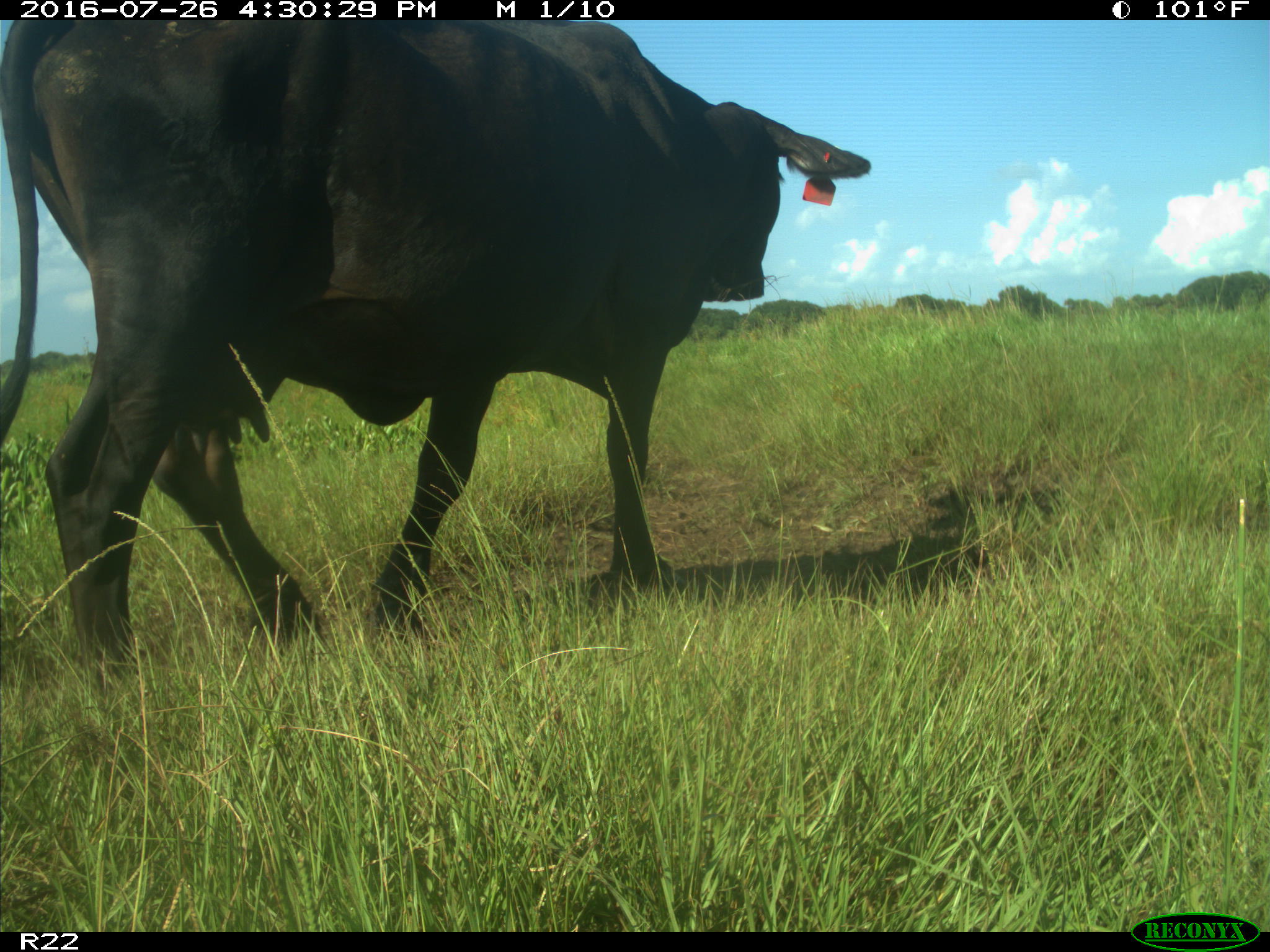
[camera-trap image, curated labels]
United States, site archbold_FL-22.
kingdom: Animalia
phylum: Chordata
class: Mammalia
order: Artiodactyla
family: Bovidae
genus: Bos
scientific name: Bos taurus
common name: domestic cow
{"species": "Bos taurus (domestic cow)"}